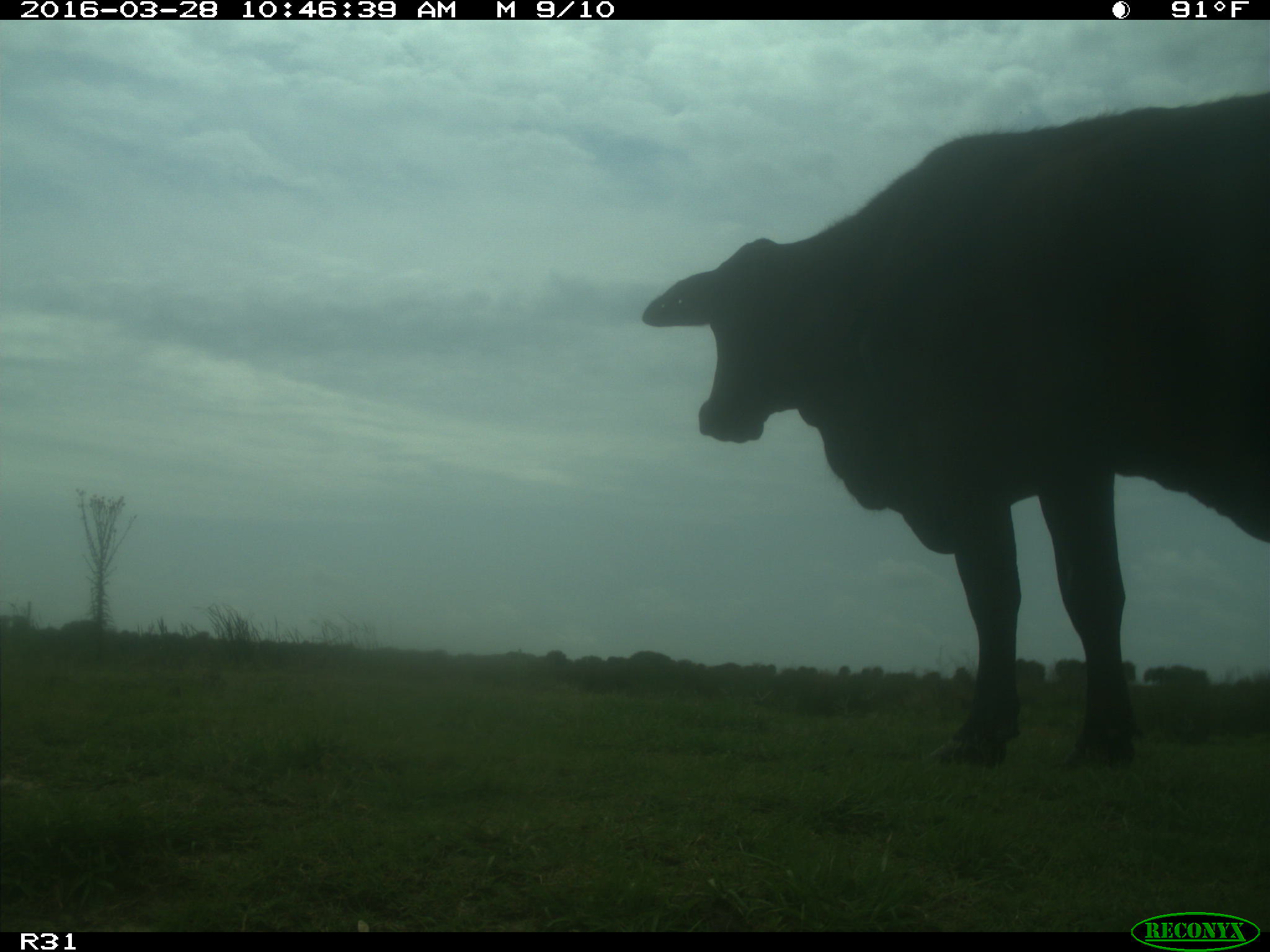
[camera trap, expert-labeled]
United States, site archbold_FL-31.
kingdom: Animalia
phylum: Chordata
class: Mammalia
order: Artiodactyla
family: Bovidae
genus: Bos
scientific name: Bos taurus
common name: domestic cow